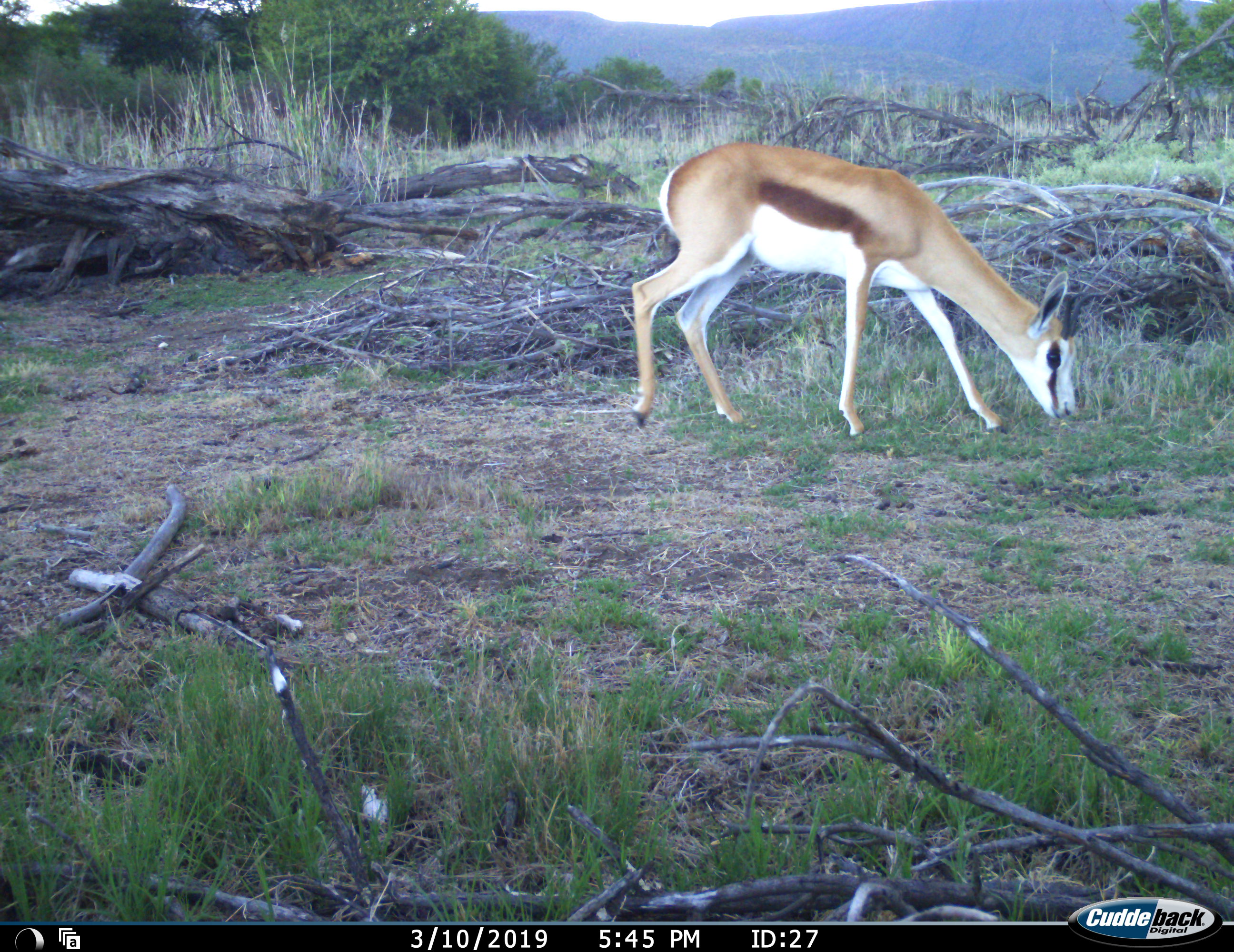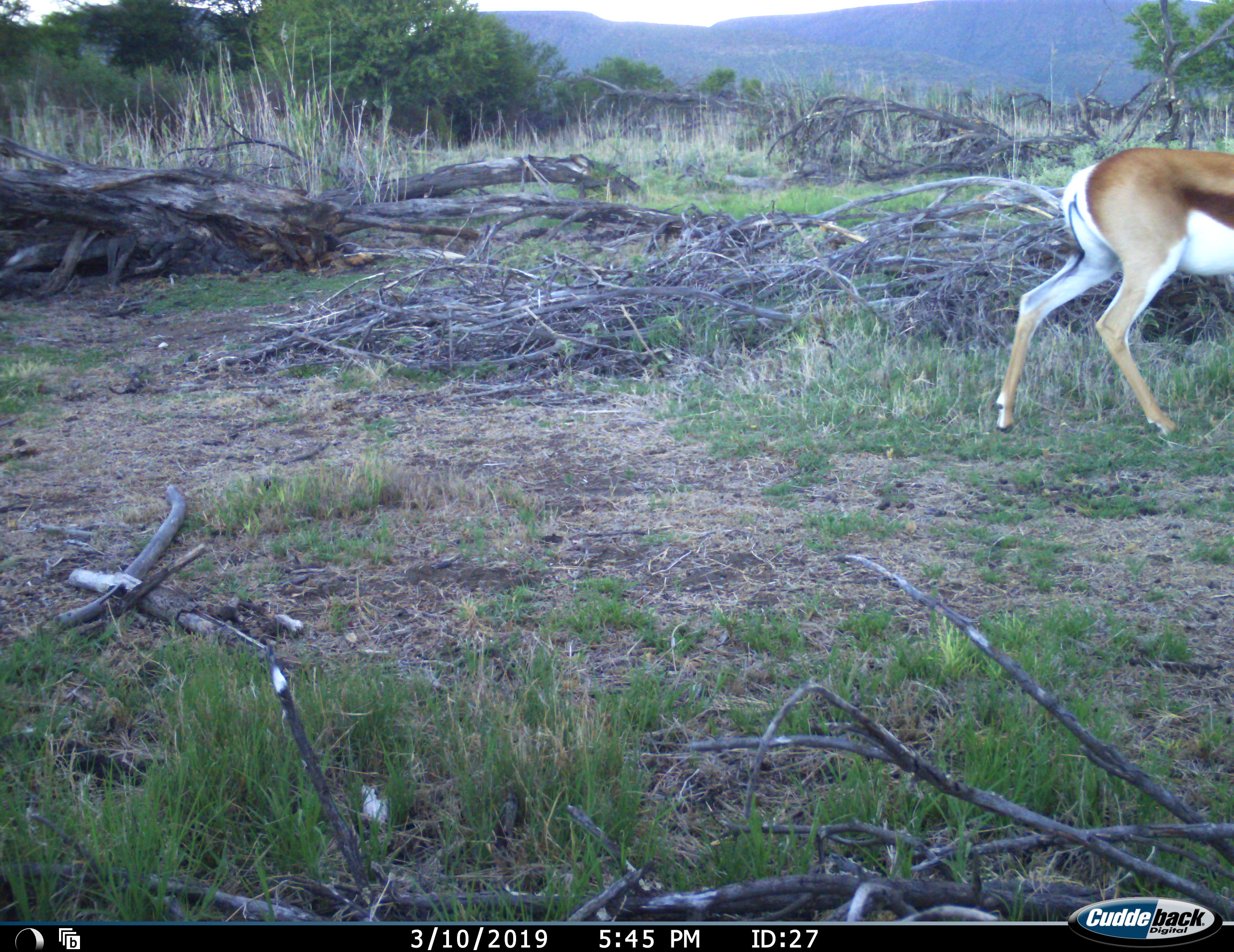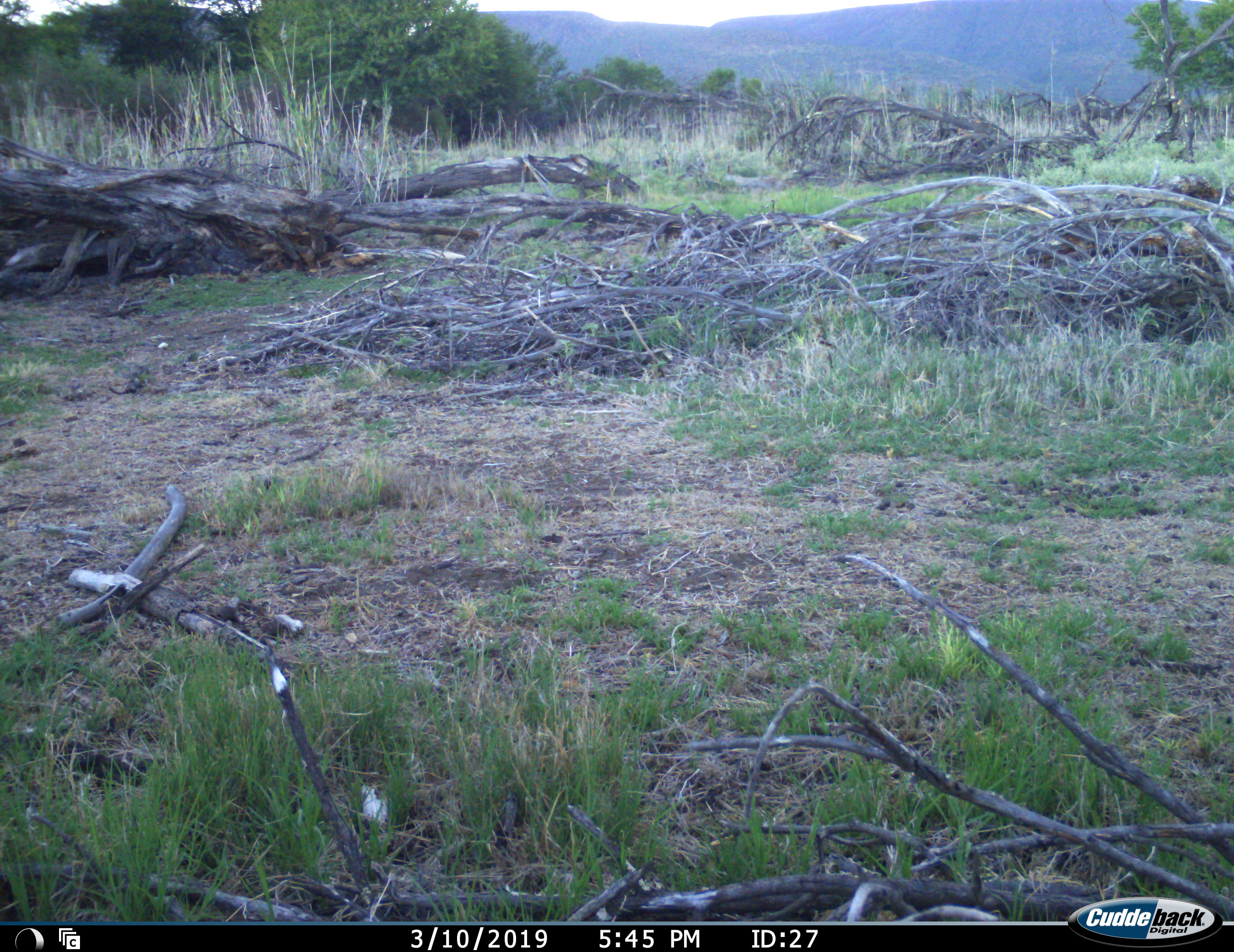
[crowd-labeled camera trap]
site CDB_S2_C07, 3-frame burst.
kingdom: Animalia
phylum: Chordata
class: Mammalia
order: Artiodactyla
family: Bovidae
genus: Antidorcas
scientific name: Antidorcas marsupialis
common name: springbok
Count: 1.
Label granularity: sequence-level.